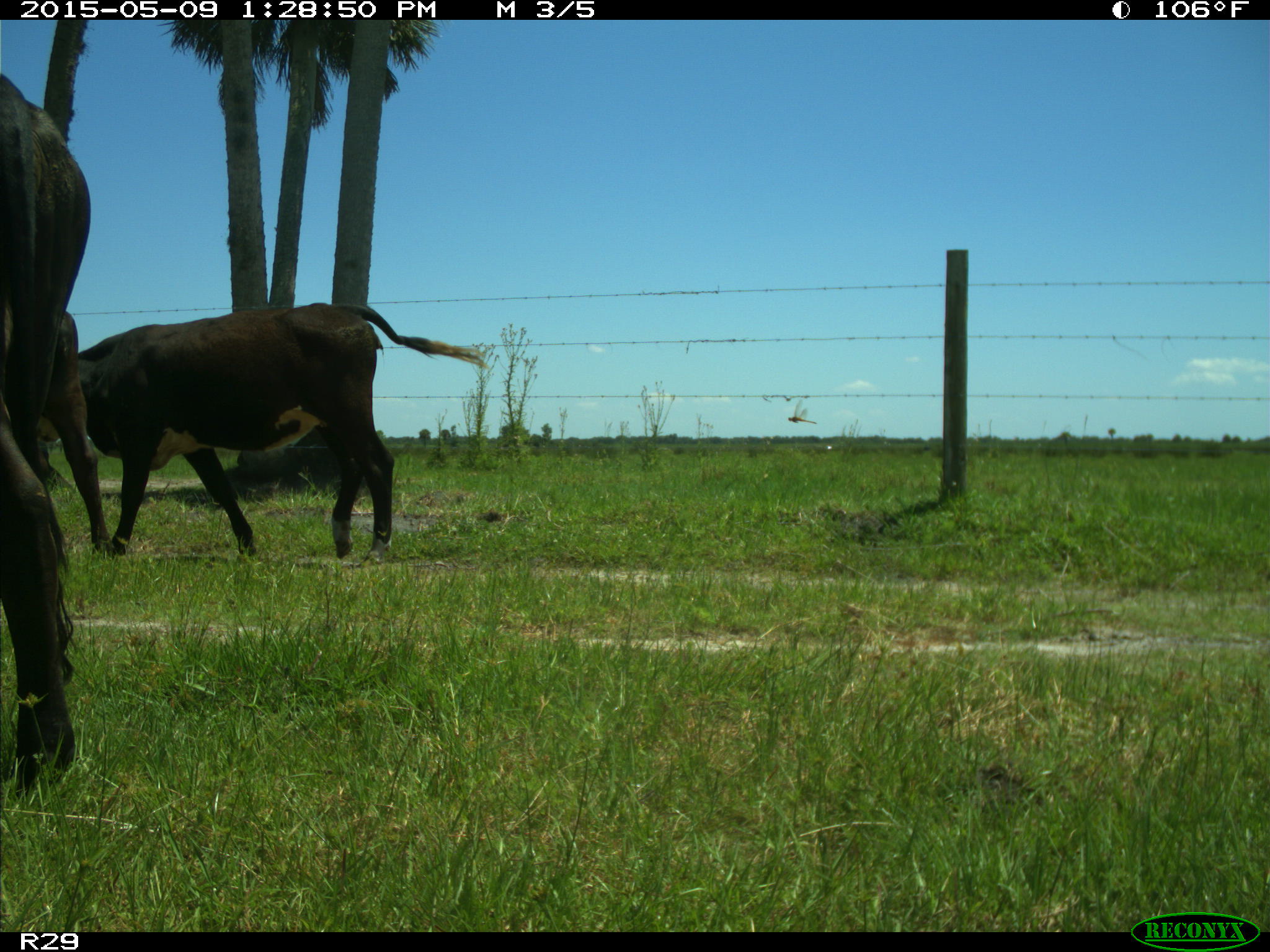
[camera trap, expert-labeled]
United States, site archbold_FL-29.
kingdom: Animalia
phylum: Chordata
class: Mammalia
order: Artiodactyla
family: Bovidae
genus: Bos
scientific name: Bos taurus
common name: domestic cow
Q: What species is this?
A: Bos taurus (domestic cow).